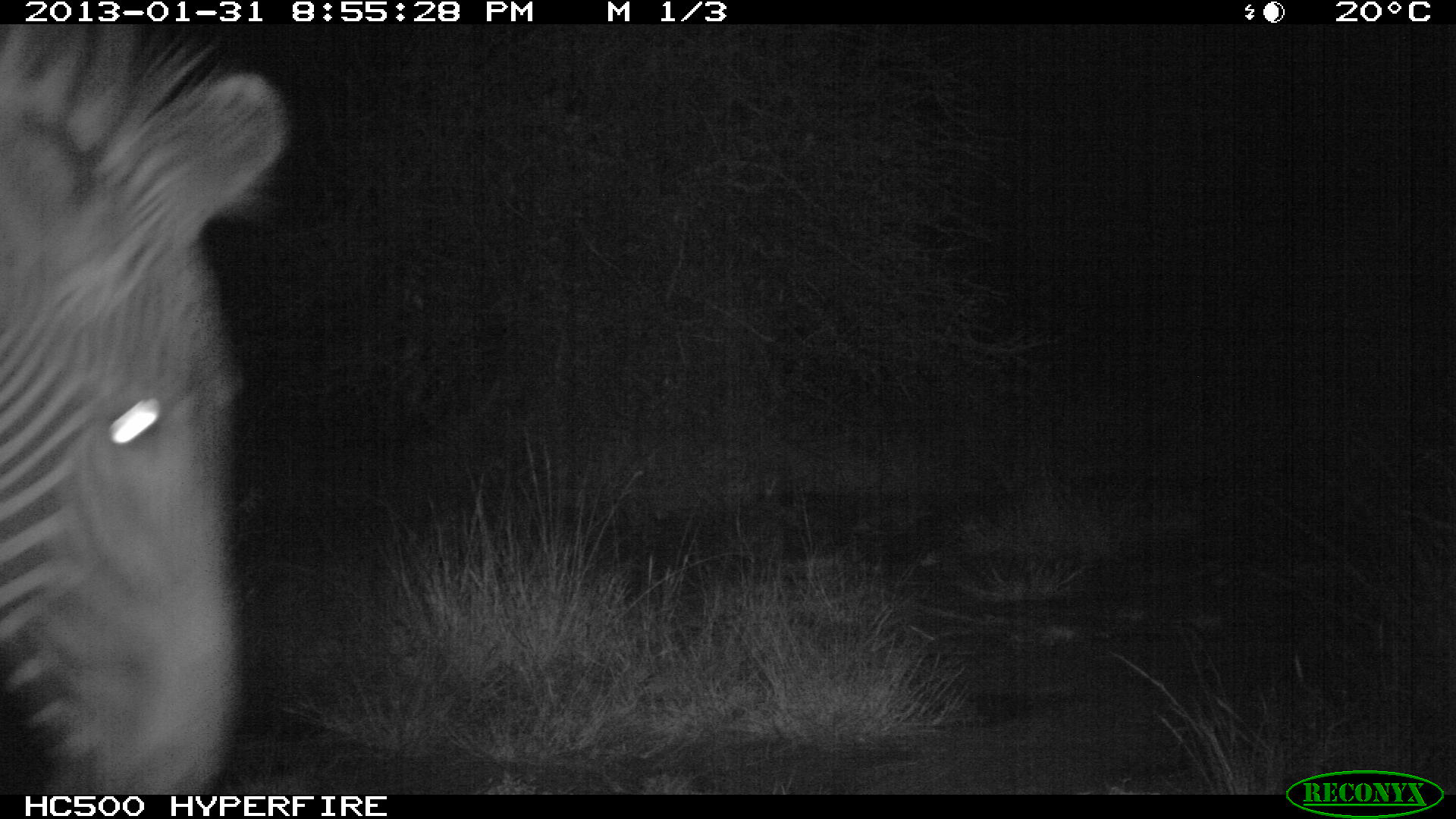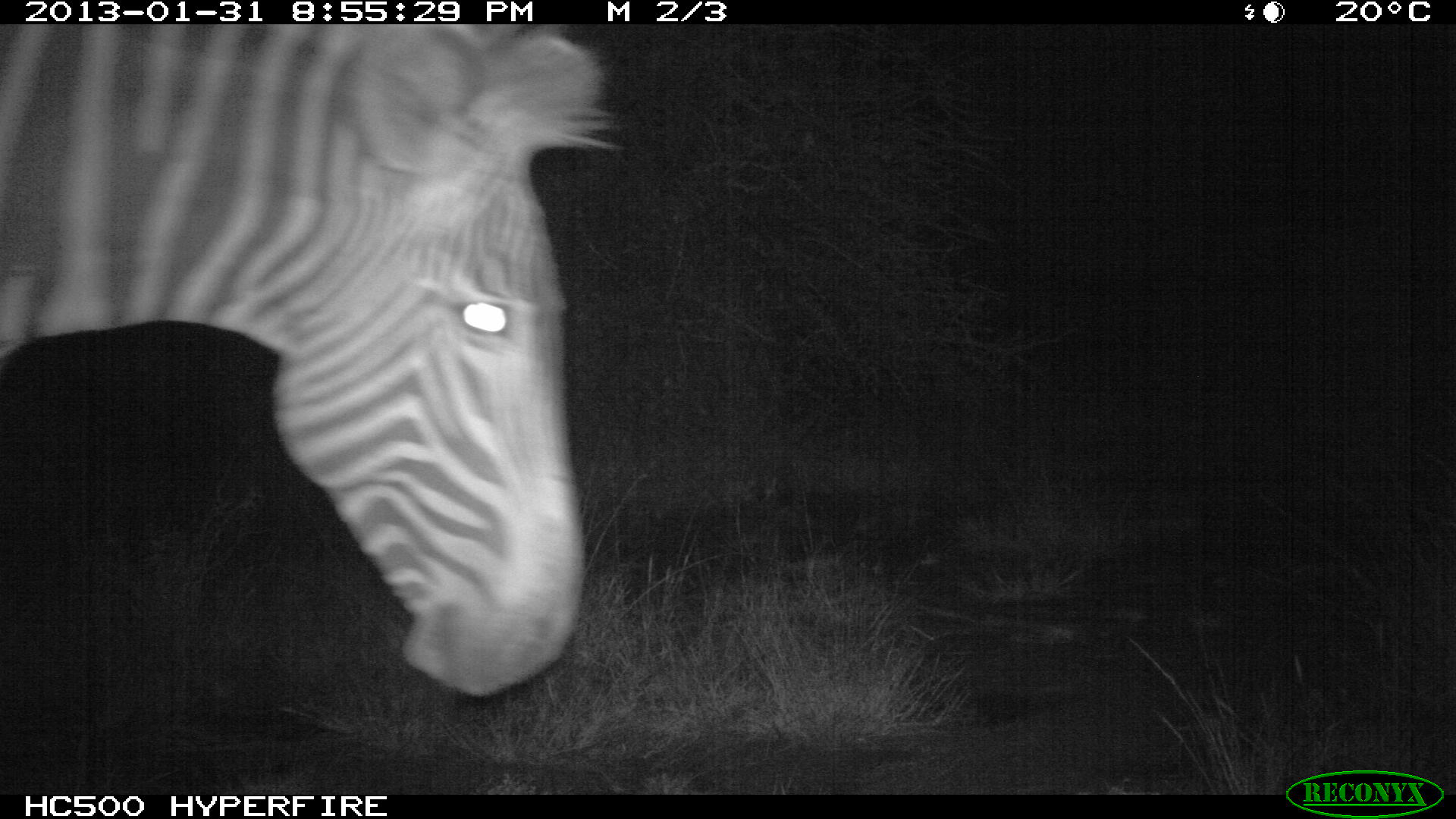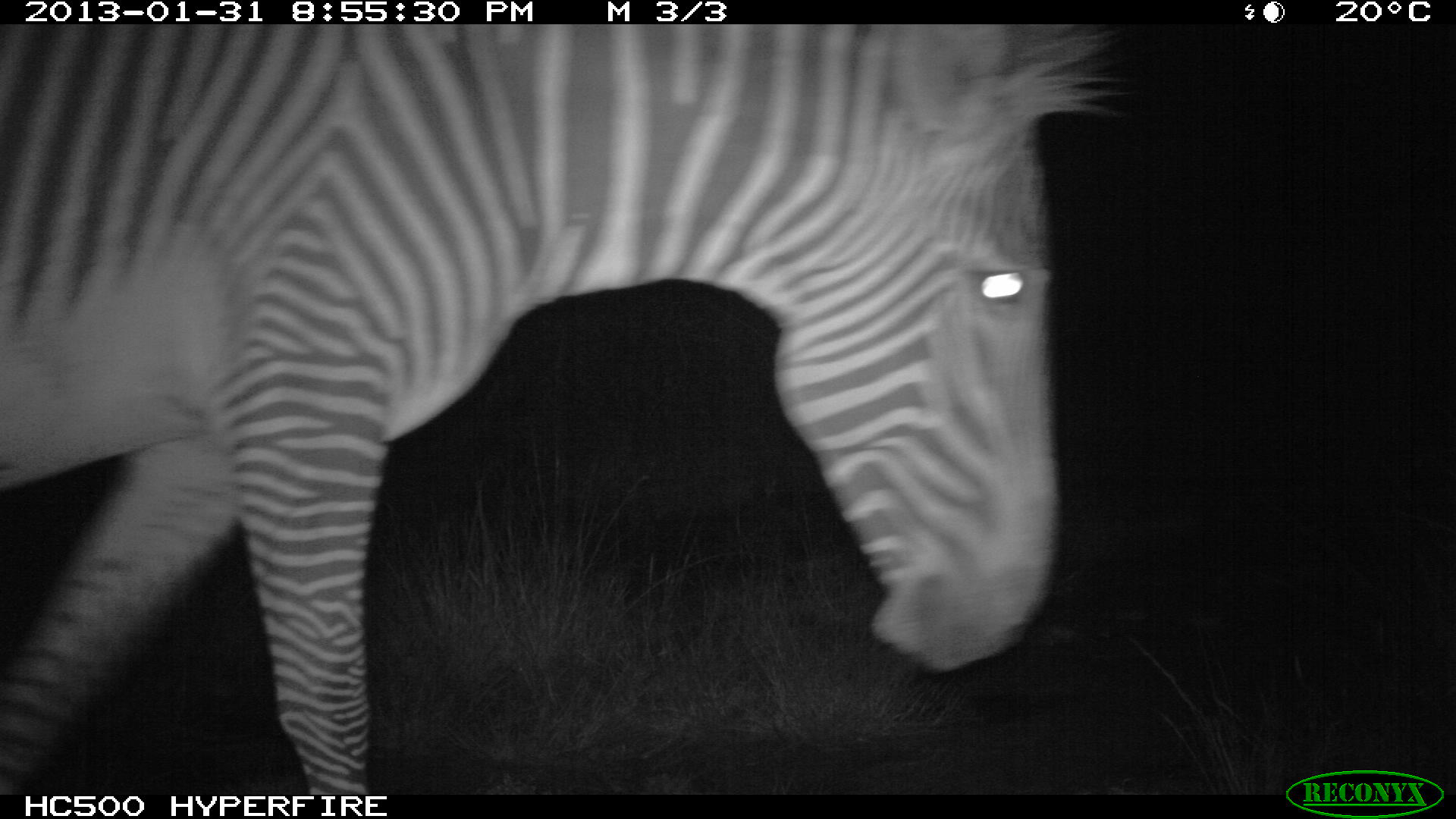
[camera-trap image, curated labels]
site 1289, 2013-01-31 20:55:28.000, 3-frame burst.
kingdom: Animalia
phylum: Chordata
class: Mammalia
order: Perissodactyla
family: Equidae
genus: Equus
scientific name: Equus grevyi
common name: grévy's zebra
Equus grevyi (grévy's zebra), count 1.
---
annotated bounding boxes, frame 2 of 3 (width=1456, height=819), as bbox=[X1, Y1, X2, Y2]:
equus grevyi: bbox=[1, 23, 610, 695]